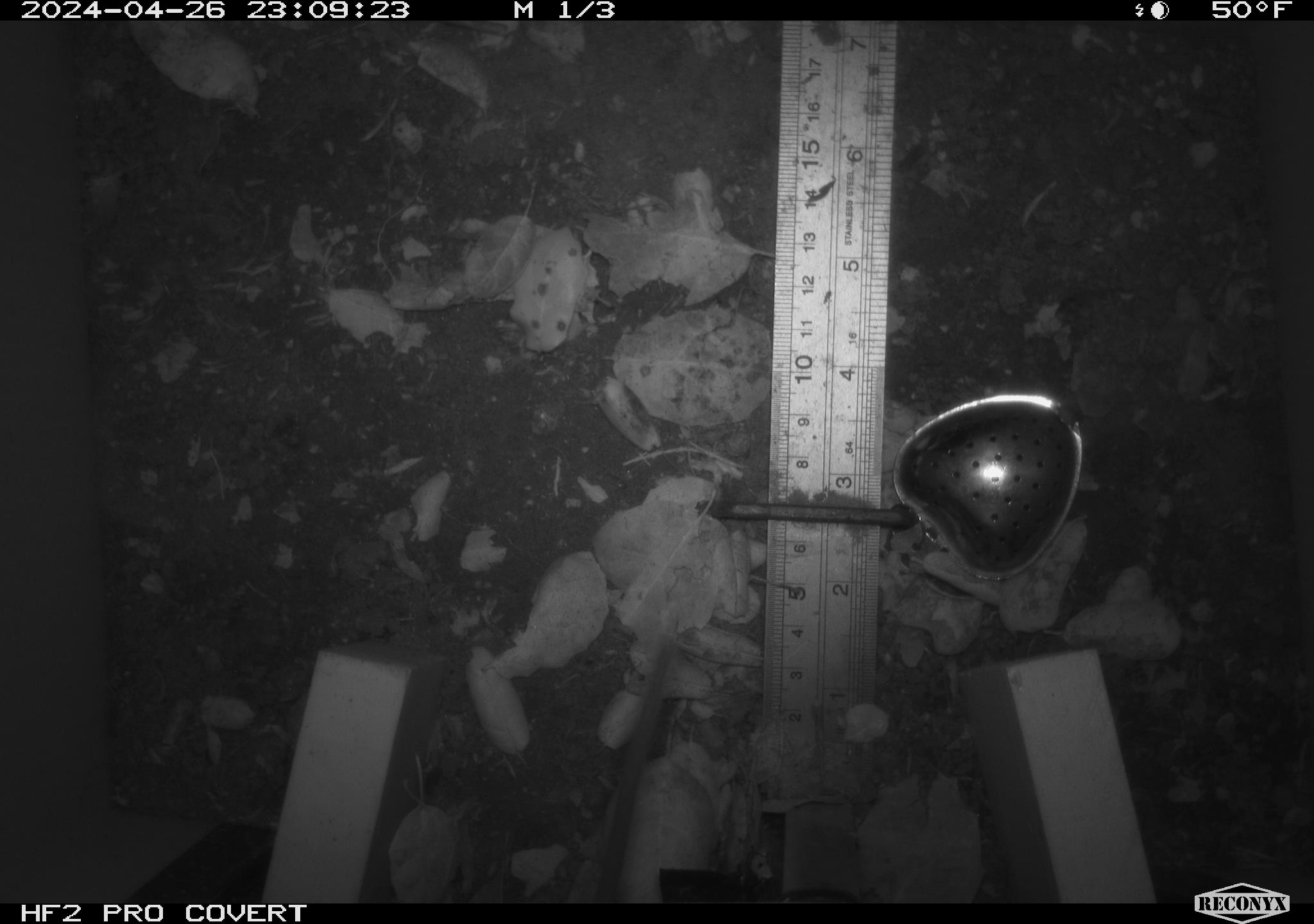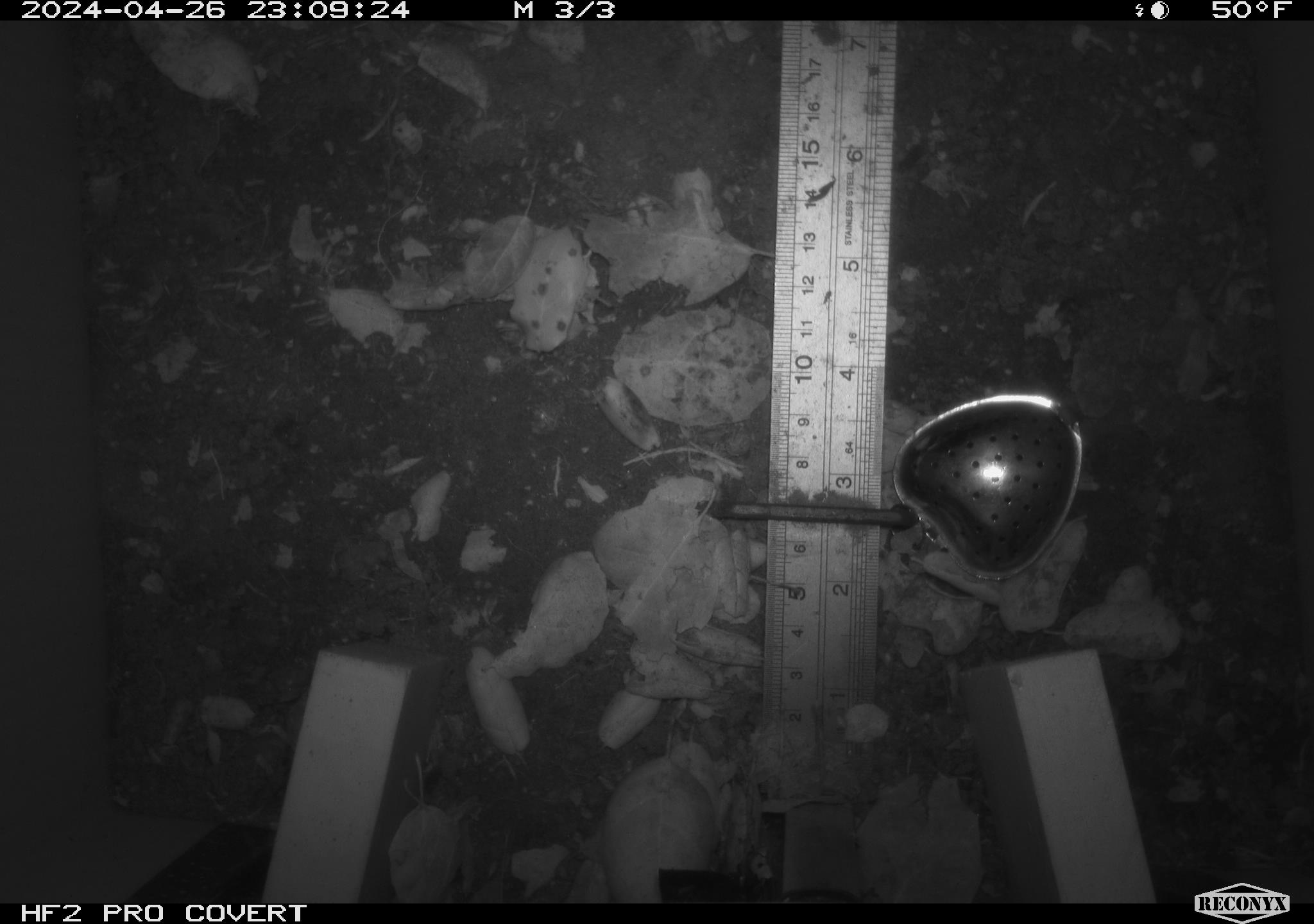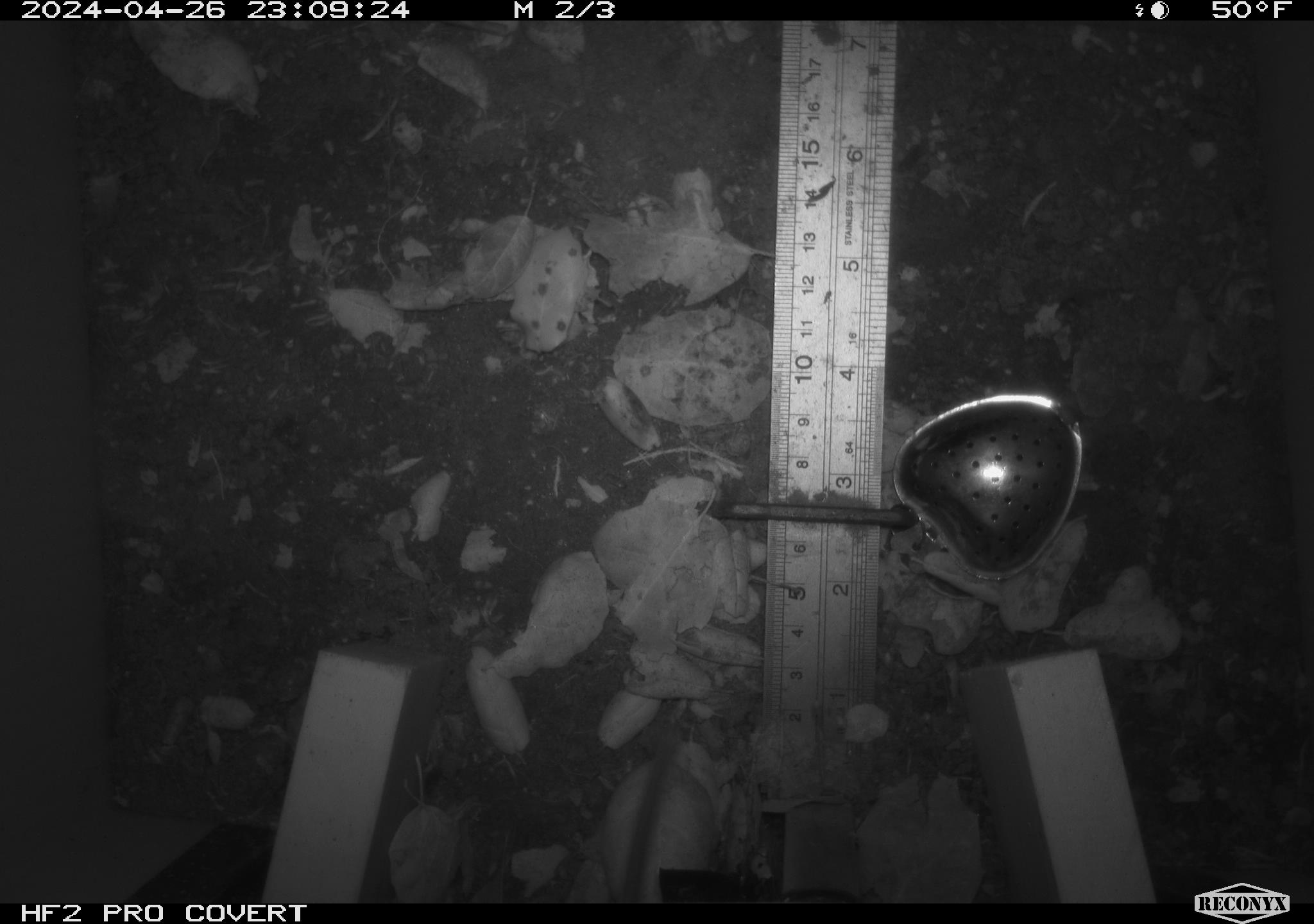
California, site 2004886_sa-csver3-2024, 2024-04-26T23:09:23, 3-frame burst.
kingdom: Animalia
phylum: Chordata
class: Mammalia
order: Rodentia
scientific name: Rodentia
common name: rodent